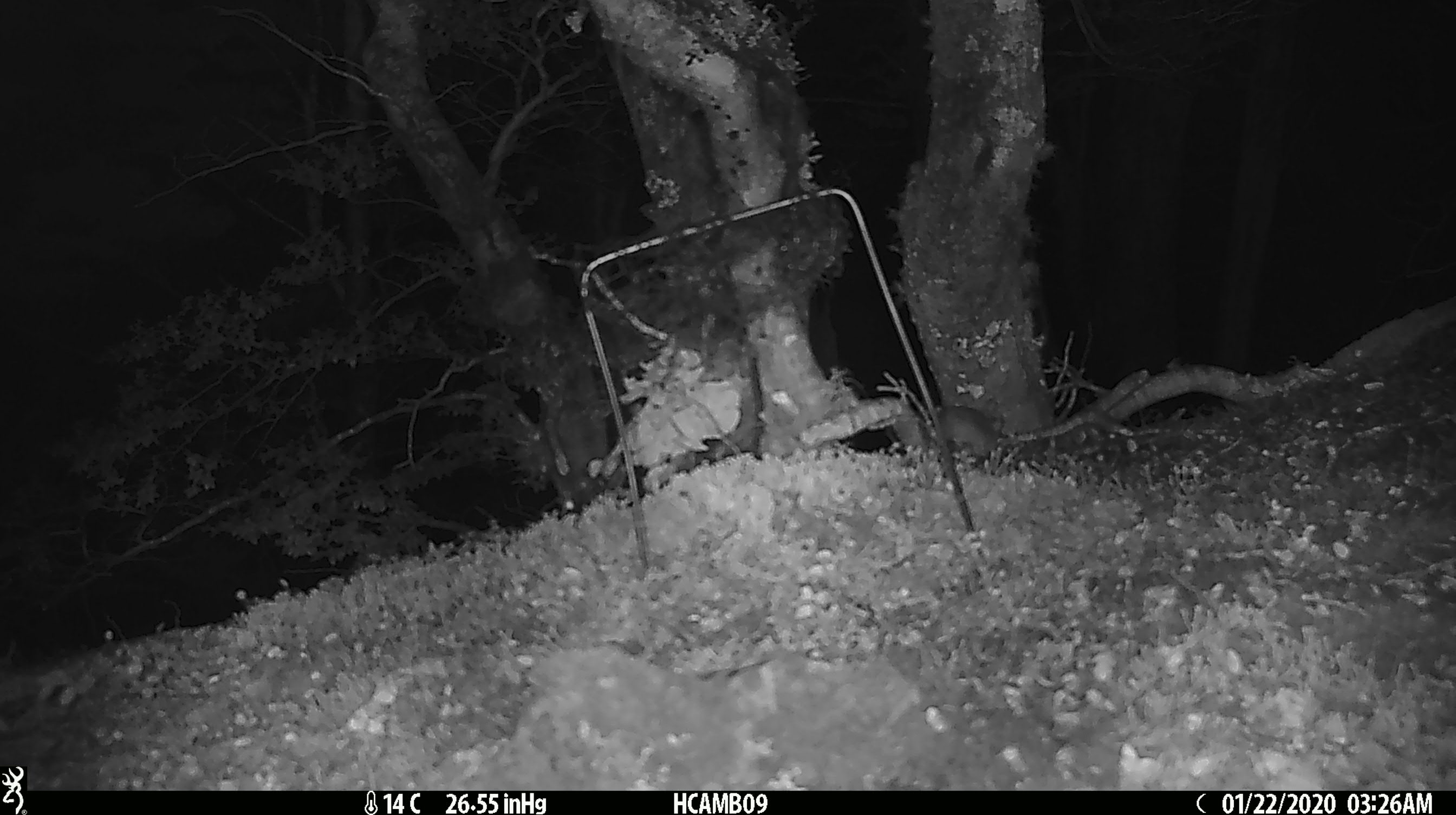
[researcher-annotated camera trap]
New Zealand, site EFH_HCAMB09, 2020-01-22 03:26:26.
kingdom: Animalia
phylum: Chordata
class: Mammalia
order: Rodentia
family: Muridae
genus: Mus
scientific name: Mus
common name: mouse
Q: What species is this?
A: Mouse (Mus).